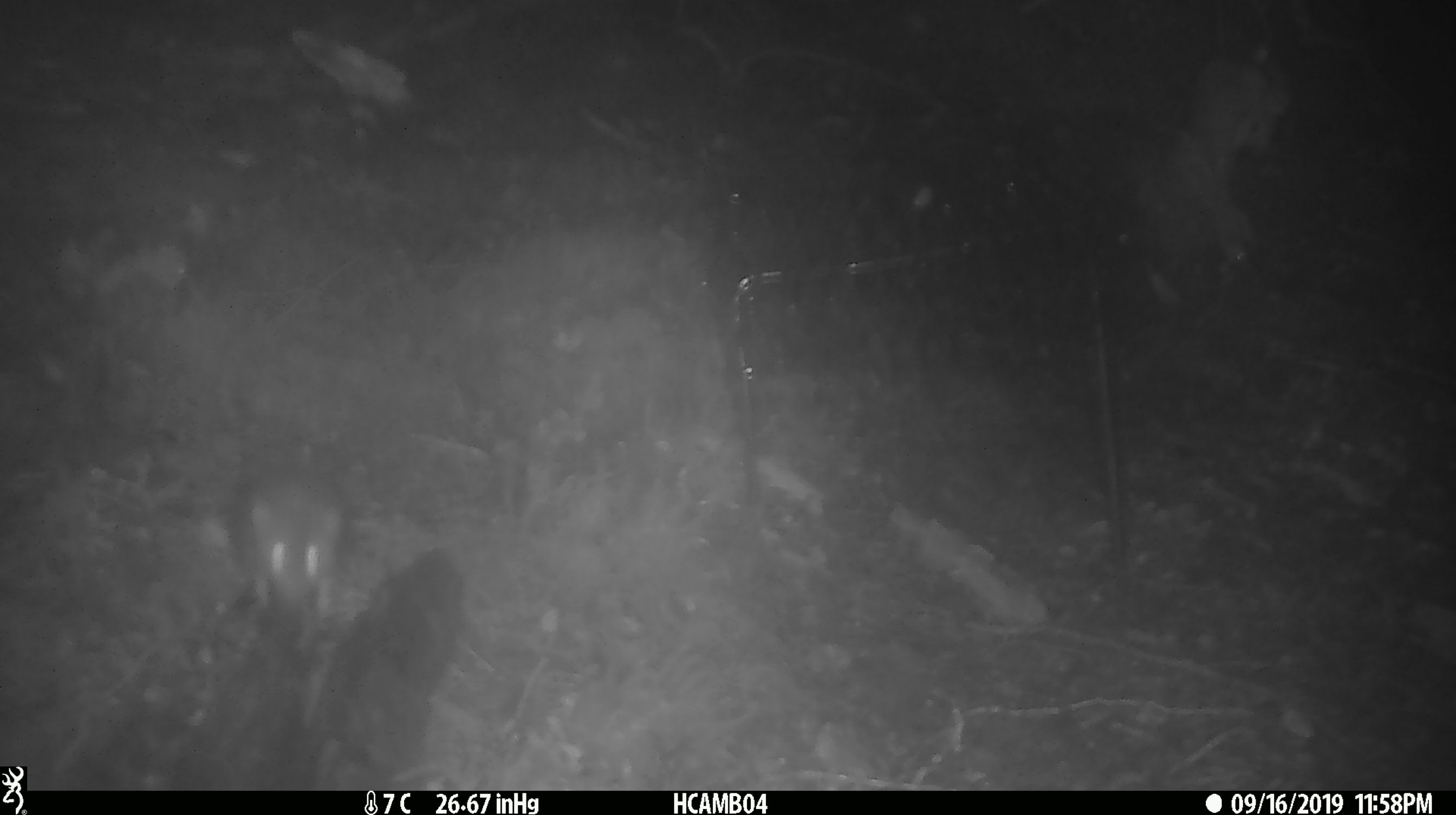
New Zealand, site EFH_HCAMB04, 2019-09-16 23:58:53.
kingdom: Animalia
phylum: Chordata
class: Mammalia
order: Rodentia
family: Muridae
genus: Mus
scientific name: Mus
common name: mouse